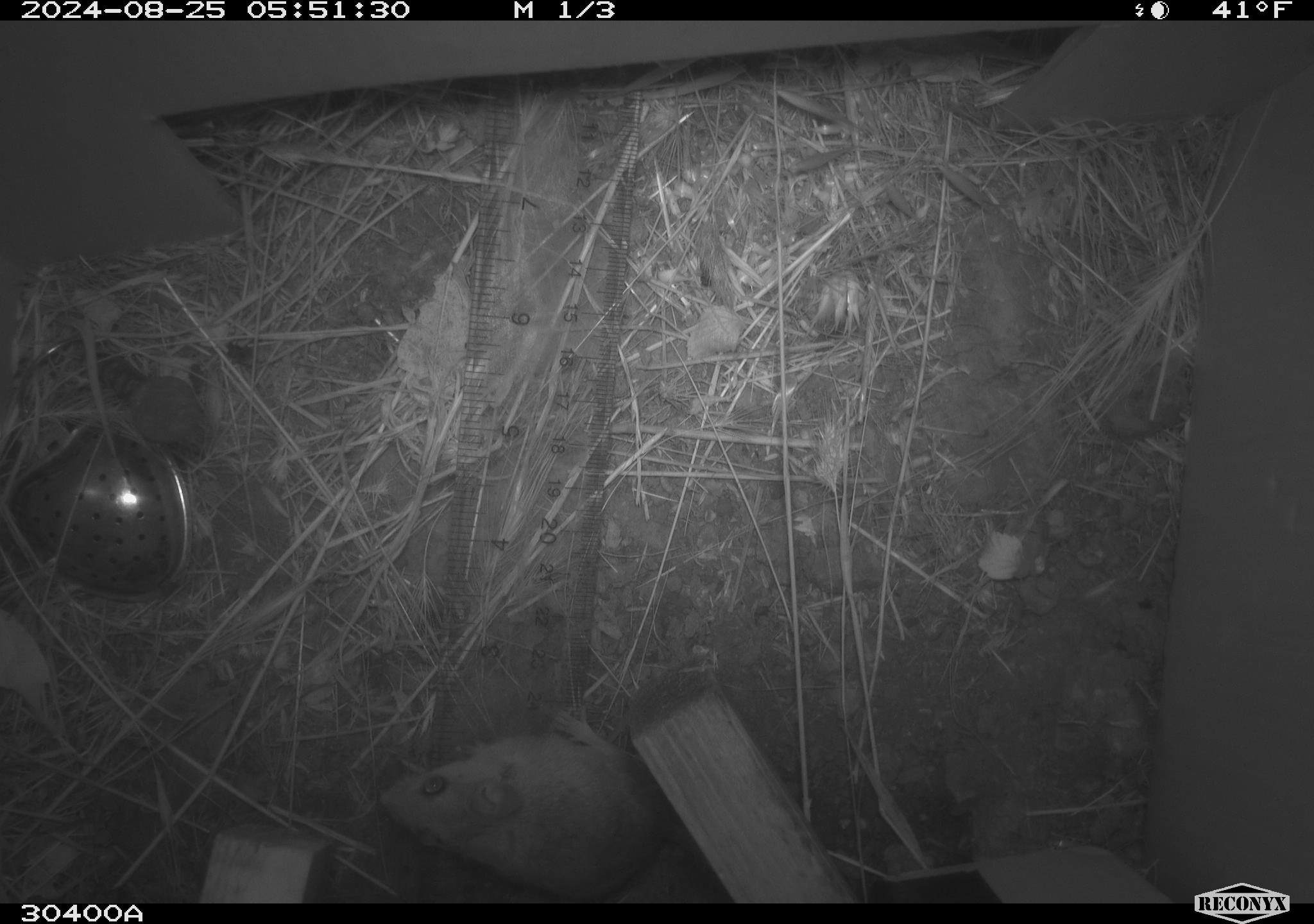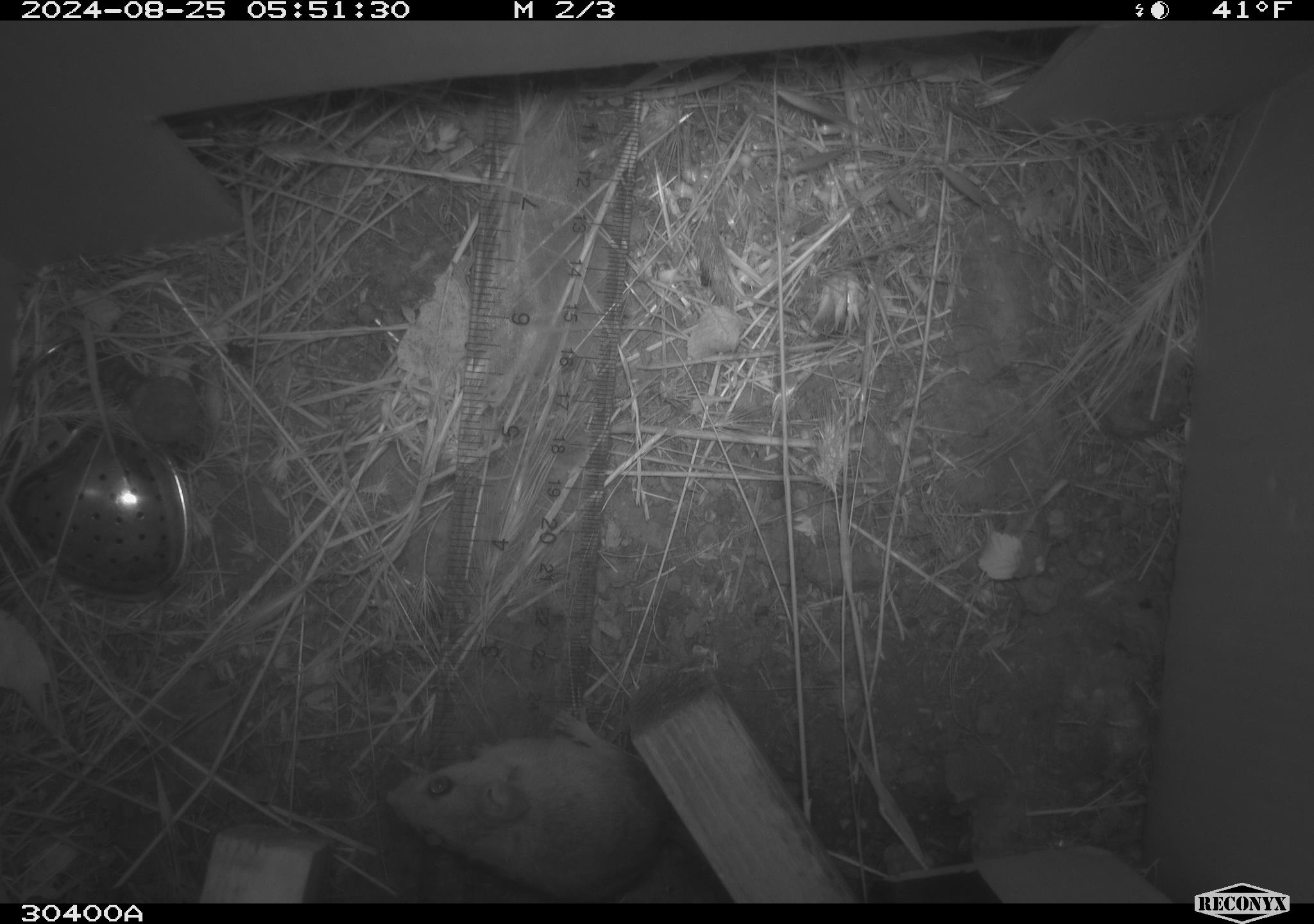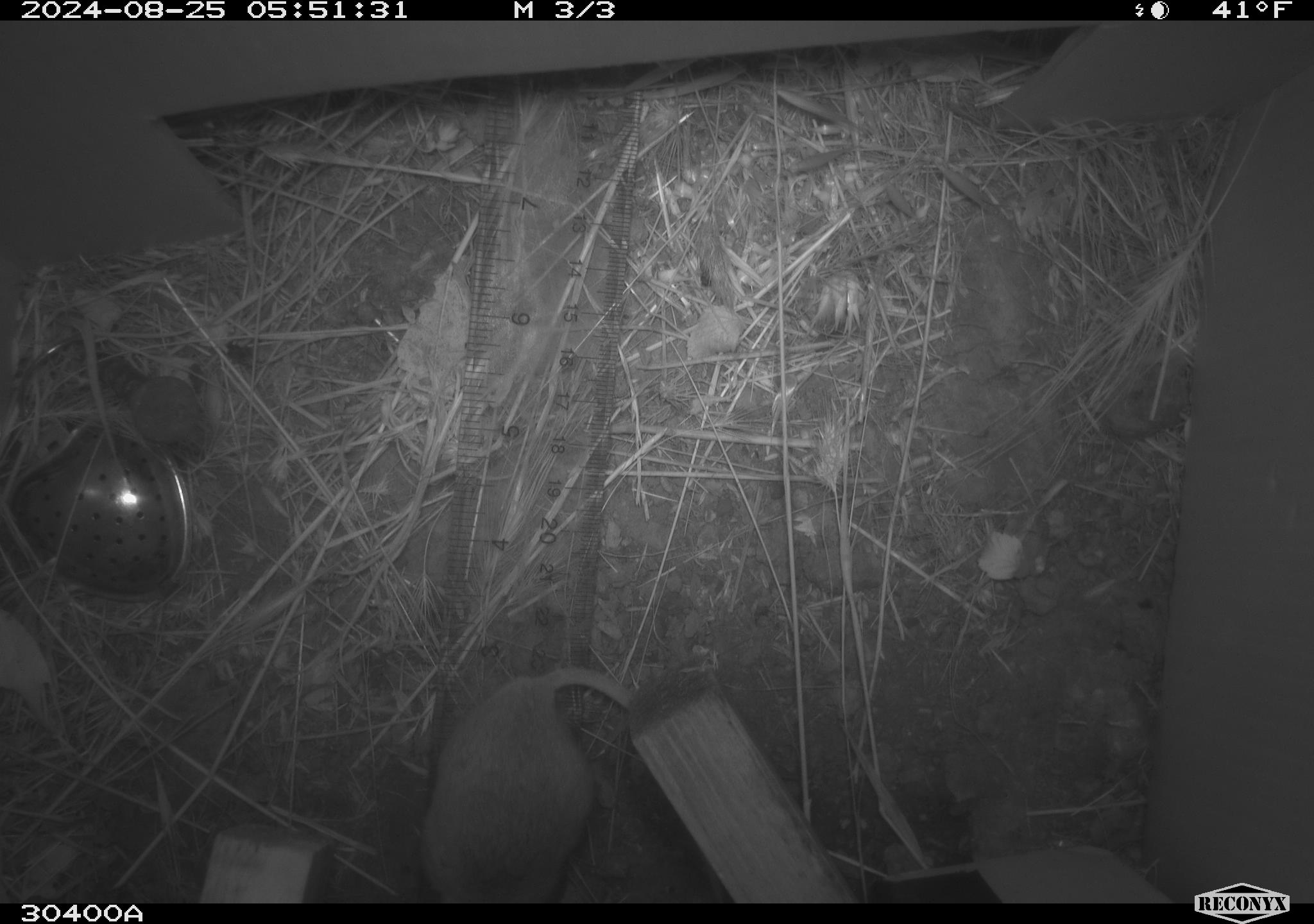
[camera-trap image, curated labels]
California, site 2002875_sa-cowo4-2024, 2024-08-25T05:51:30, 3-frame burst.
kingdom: Animalia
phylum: Chordata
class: Mammalia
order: Rodentia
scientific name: Rodentia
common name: rodent